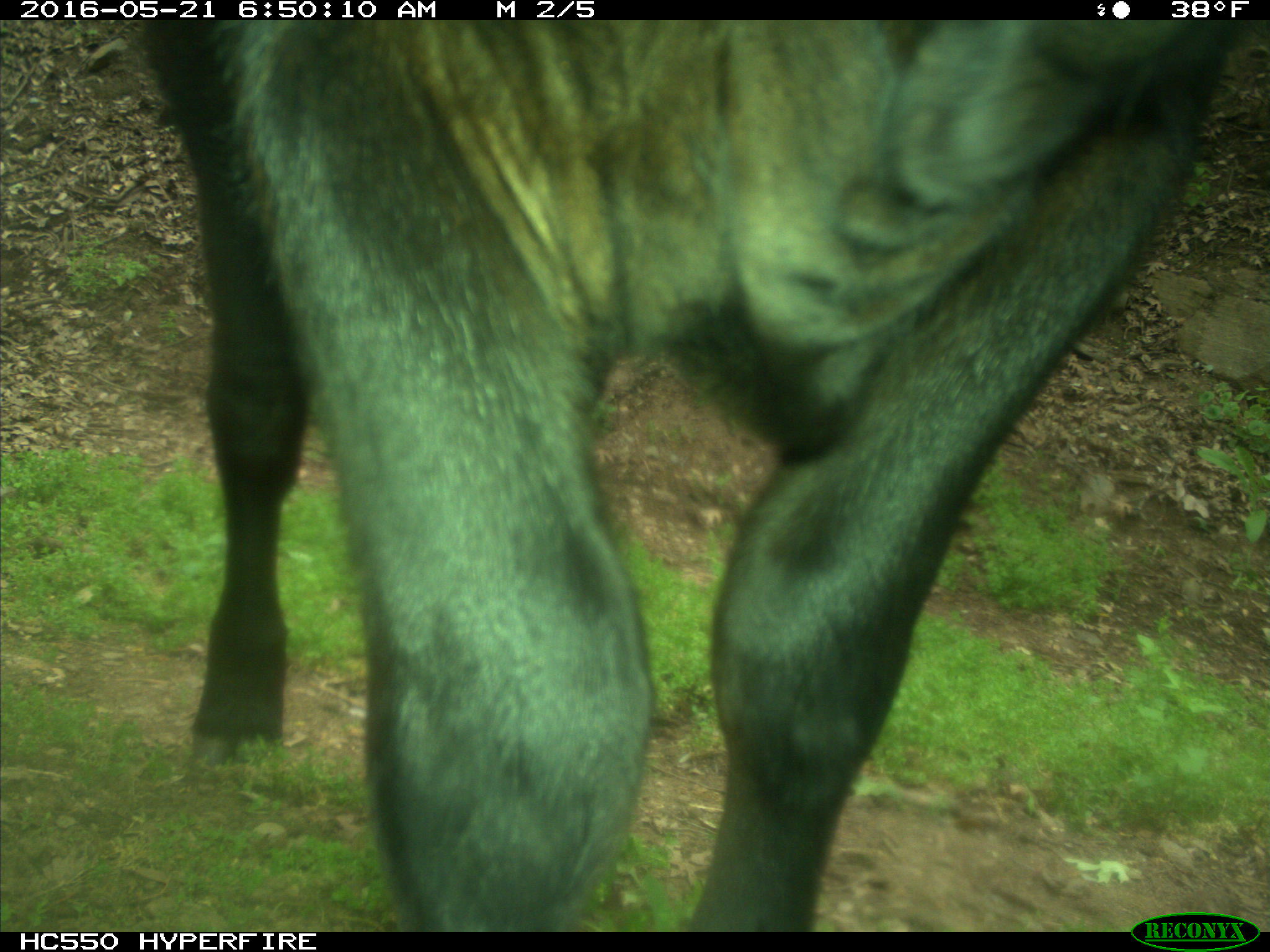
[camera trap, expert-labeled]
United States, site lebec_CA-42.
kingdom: Animalia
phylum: Chordata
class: Mammalia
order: Artiodactyla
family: Bovidae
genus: Bos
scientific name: Bos taurus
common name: domestic cow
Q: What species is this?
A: Bos taurus (domestic cow).